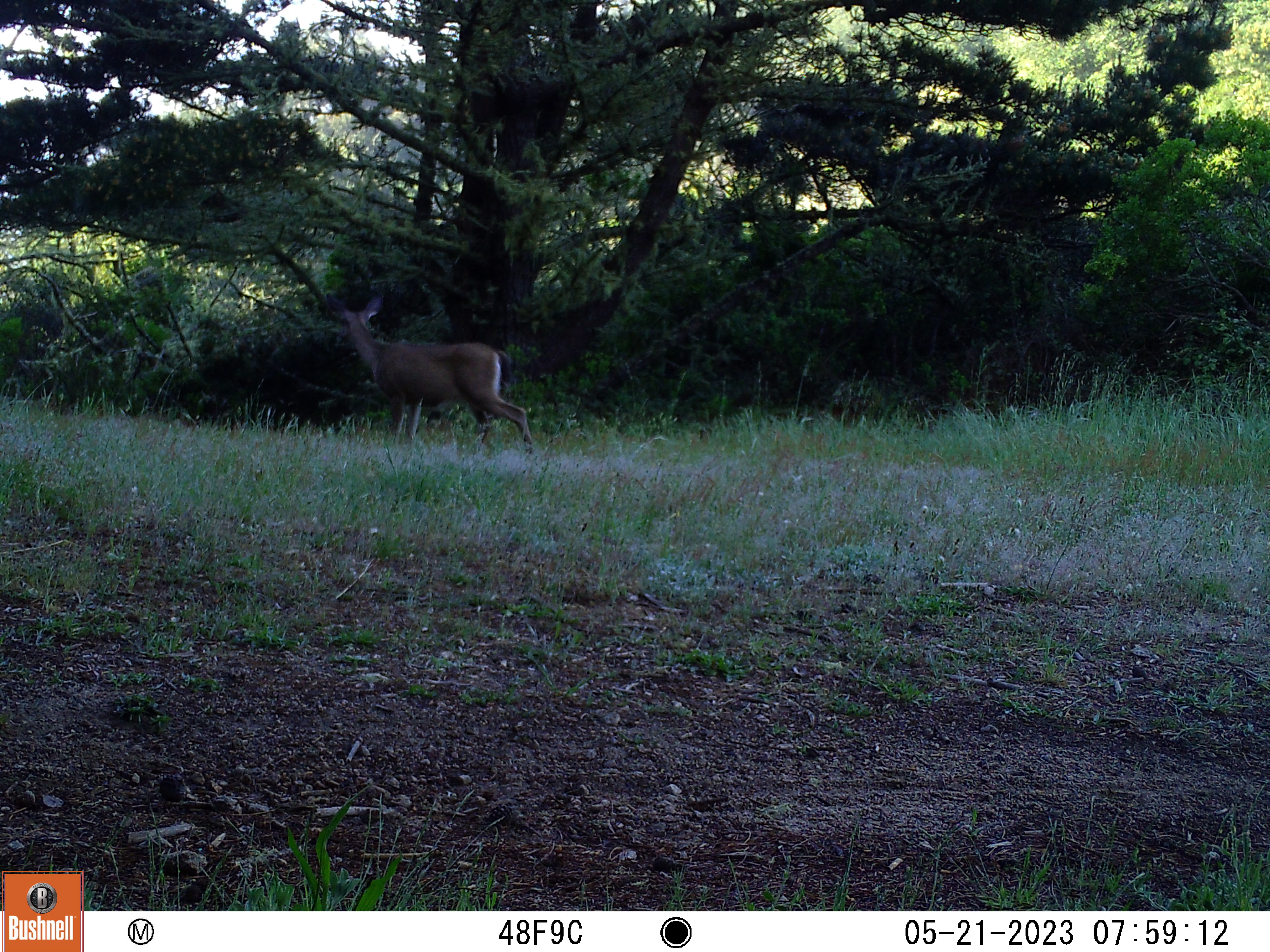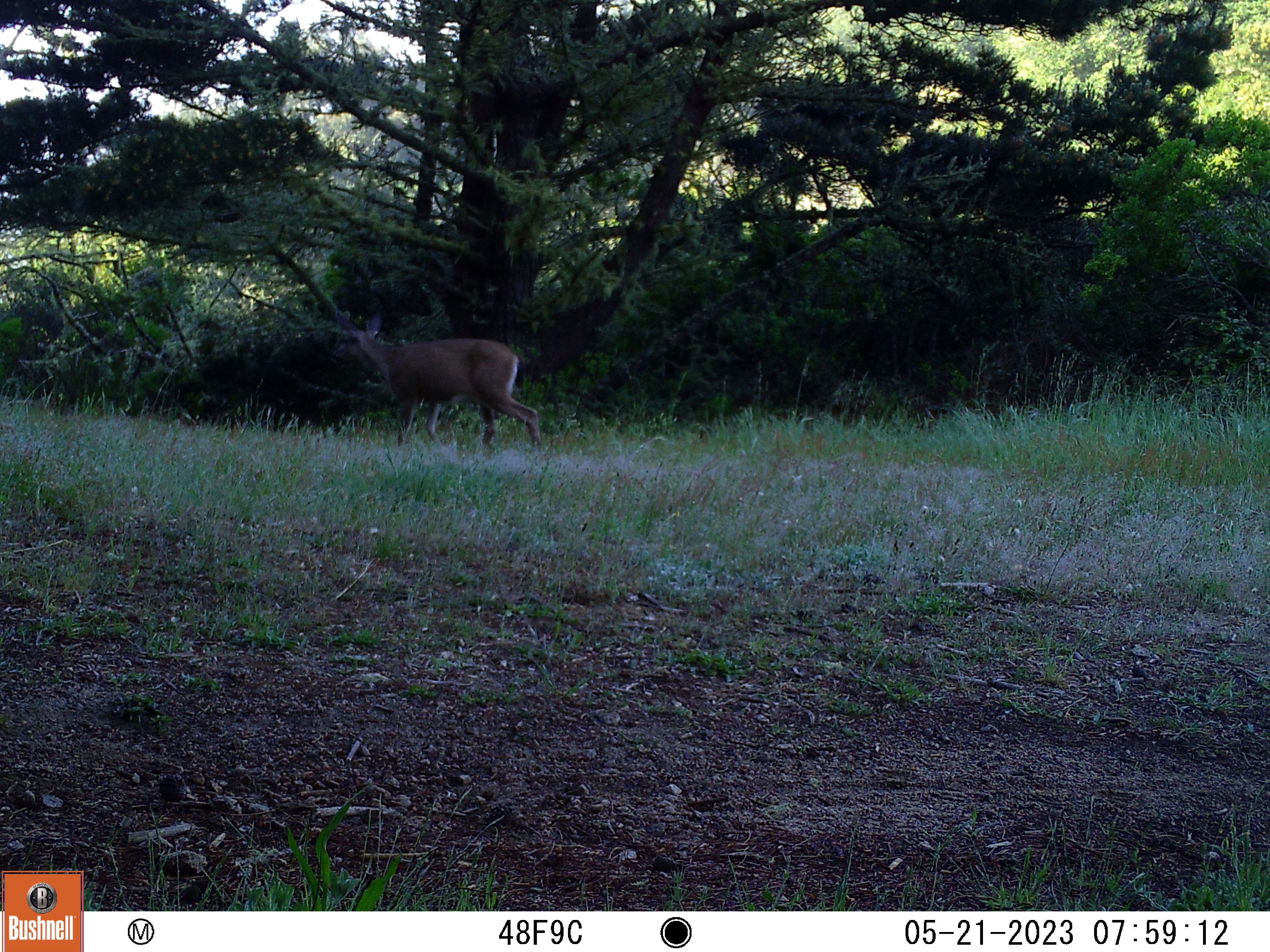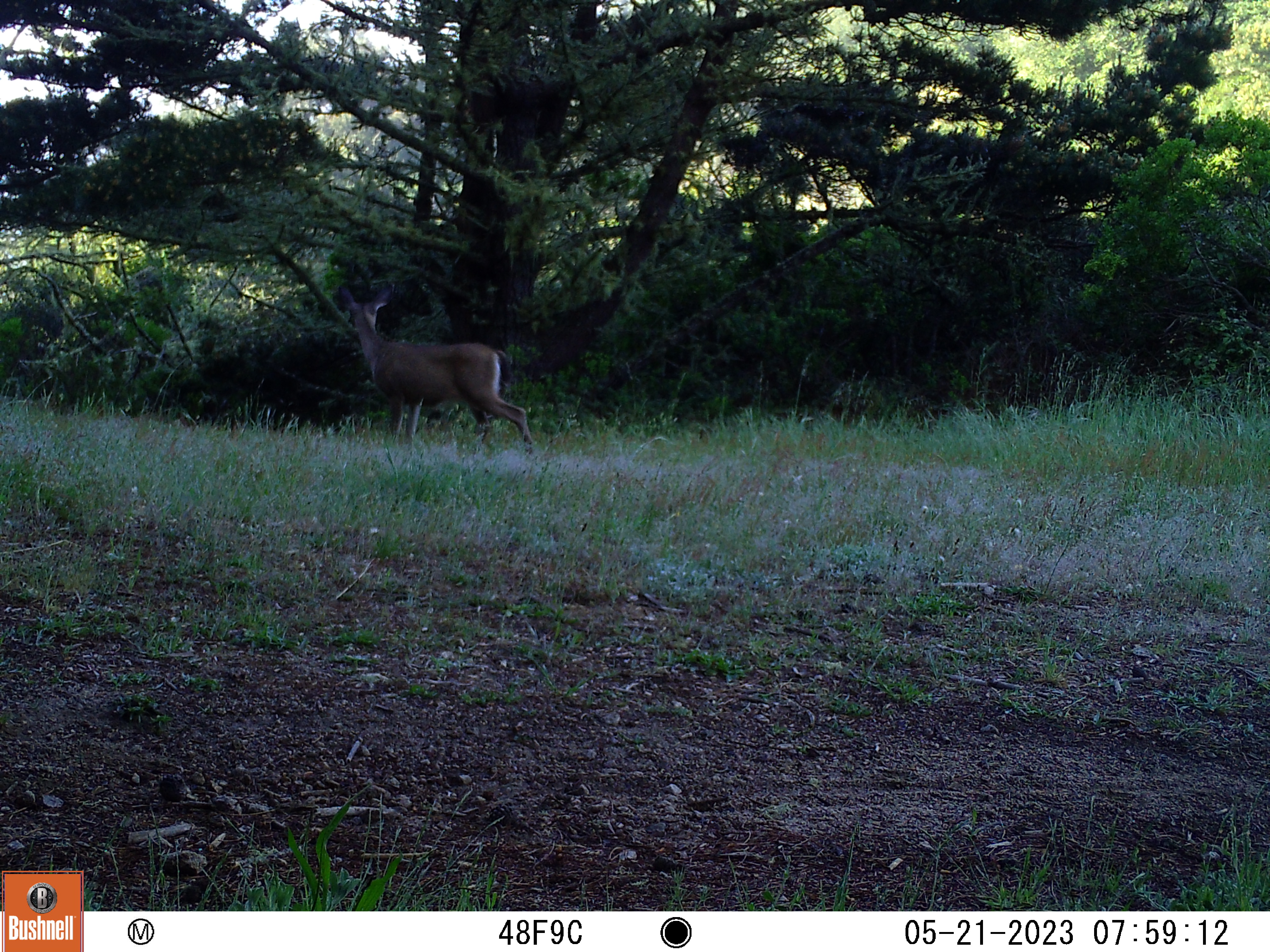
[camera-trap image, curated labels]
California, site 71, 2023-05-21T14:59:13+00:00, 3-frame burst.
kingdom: Animalia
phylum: Chordata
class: Mammalia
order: Artiodactyla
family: Cervidae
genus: Odocoileus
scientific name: Odocoileus hemionus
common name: mule deer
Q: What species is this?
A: Mule deer (Odocoileus hemionus).